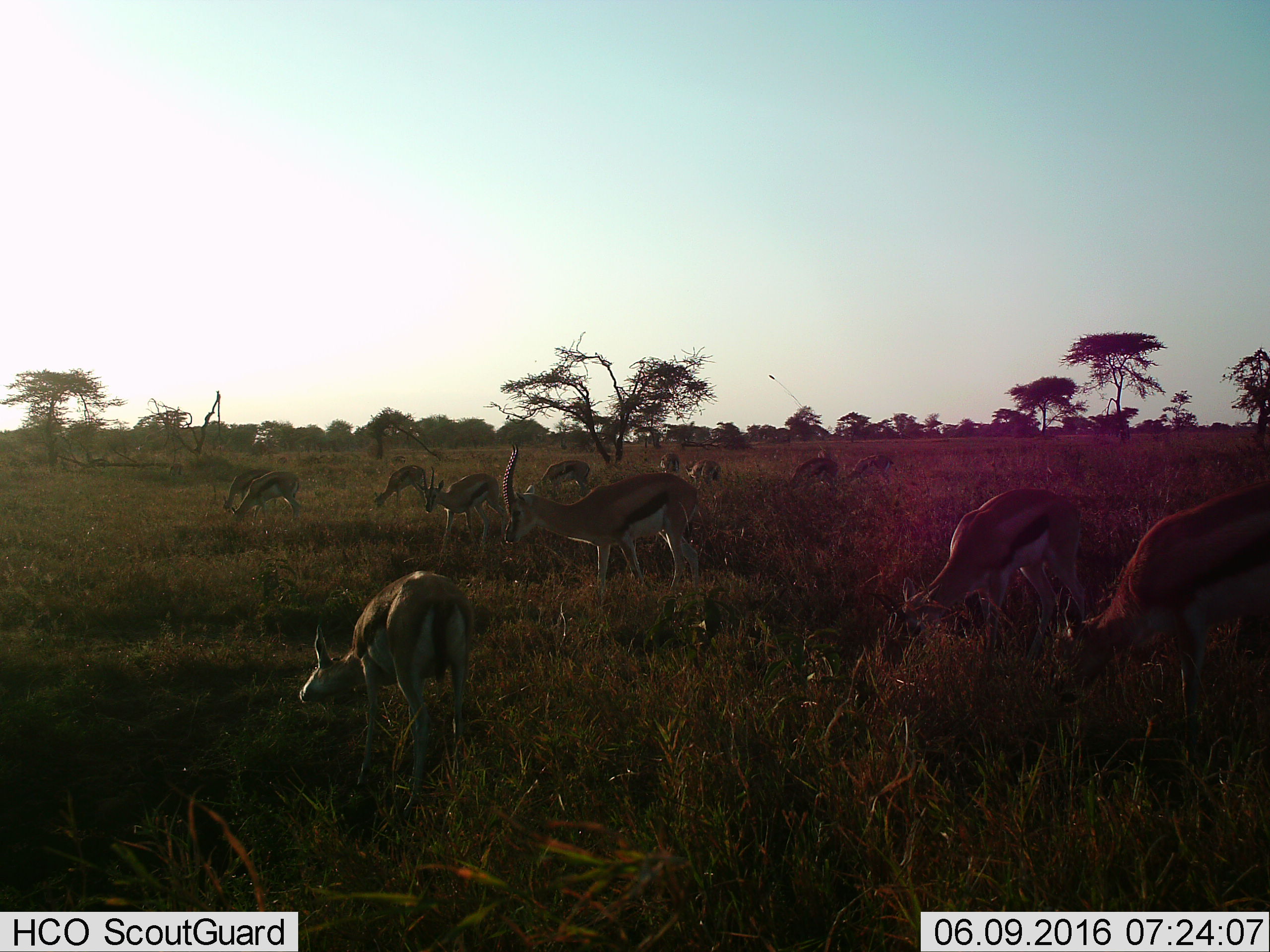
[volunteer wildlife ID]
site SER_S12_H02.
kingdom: Animalia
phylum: Chordata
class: Mammalia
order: Artiodactyla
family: Bovidae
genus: Eudorcas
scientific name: Eudorcas thomsonii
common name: thomson's gazelle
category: gazellethomsons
Gazellethomsons (thomson's gazelle) (Eudorcas thomsonii), count 11-50. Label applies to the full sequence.